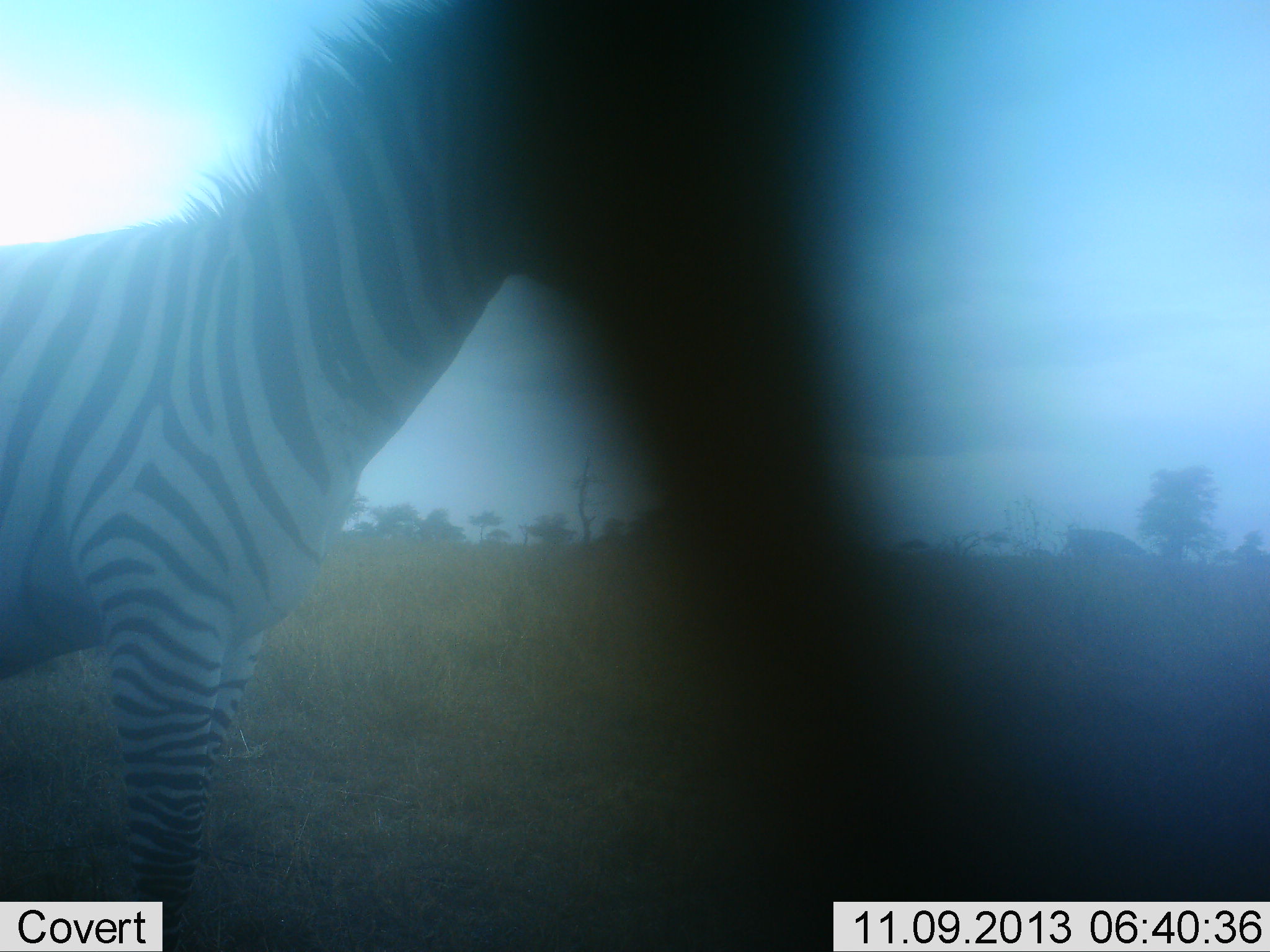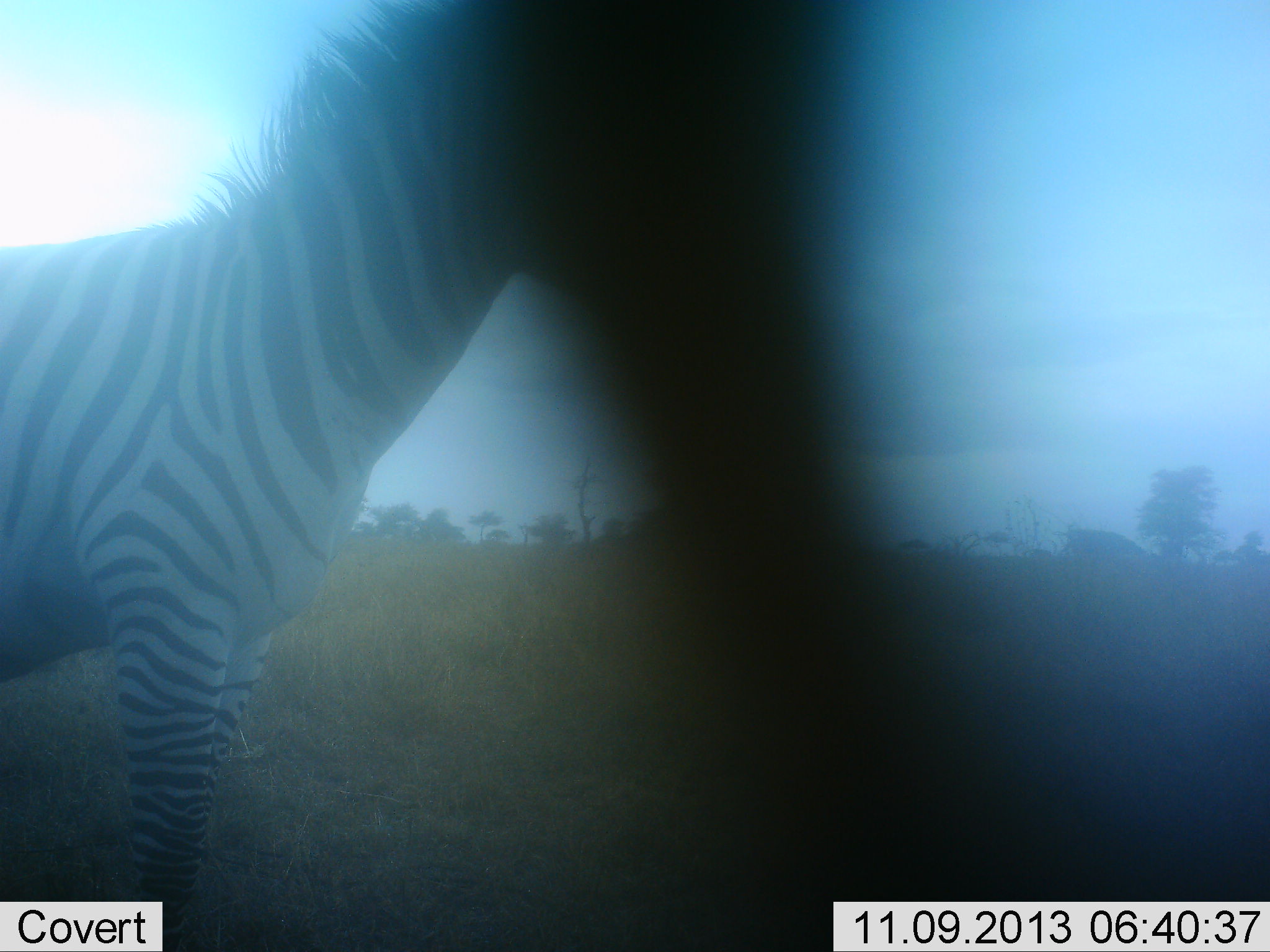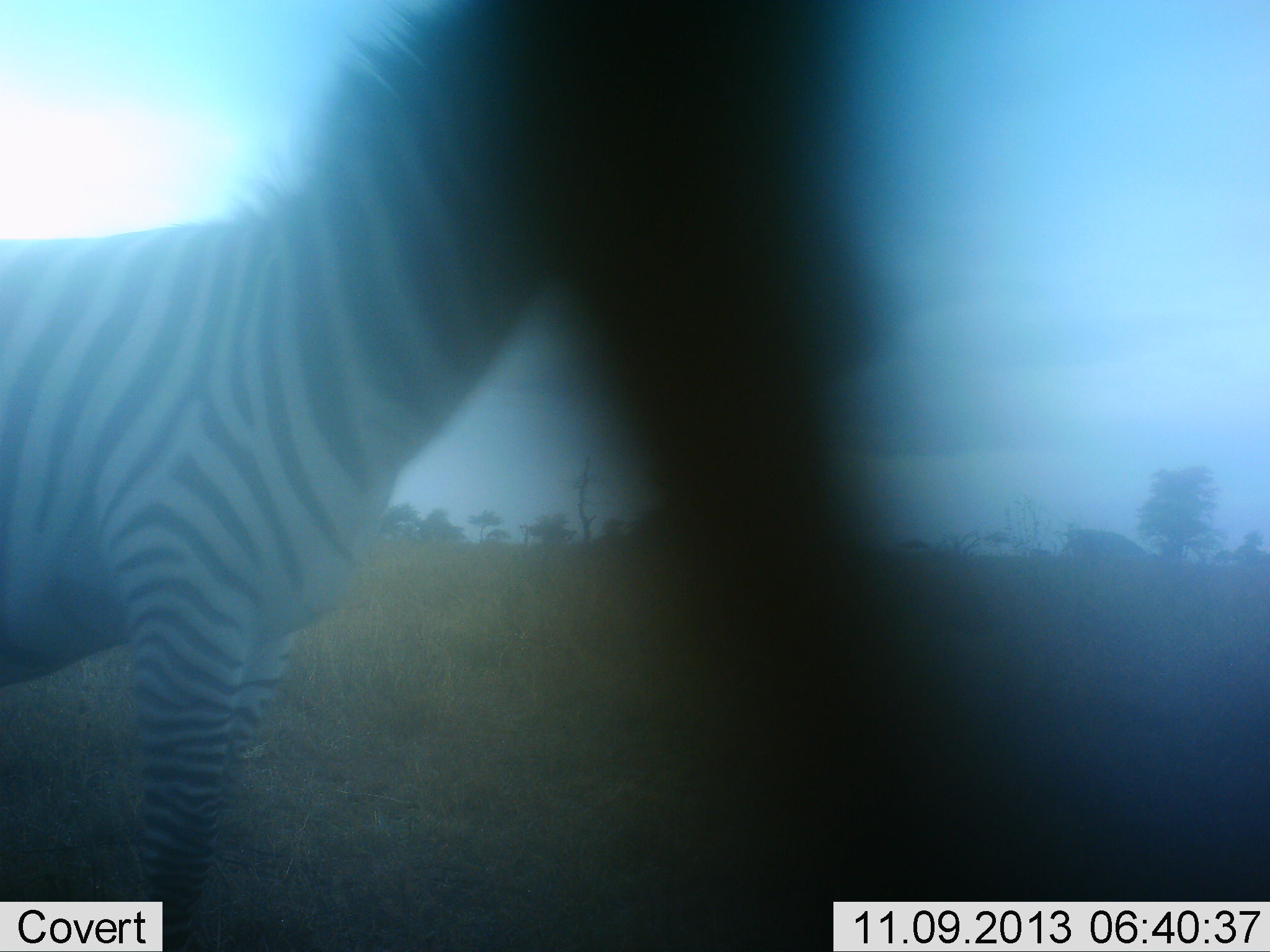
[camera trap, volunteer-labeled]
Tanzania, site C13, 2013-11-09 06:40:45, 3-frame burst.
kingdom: Animalia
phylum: Chordata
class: Mammalia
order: Perissodactyla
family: Equidae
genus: Equus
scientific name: Equus quagga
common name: plains zebra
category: zebra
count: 1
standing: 90%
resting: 0%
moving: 0%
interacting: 10%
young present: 0%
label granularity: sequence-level